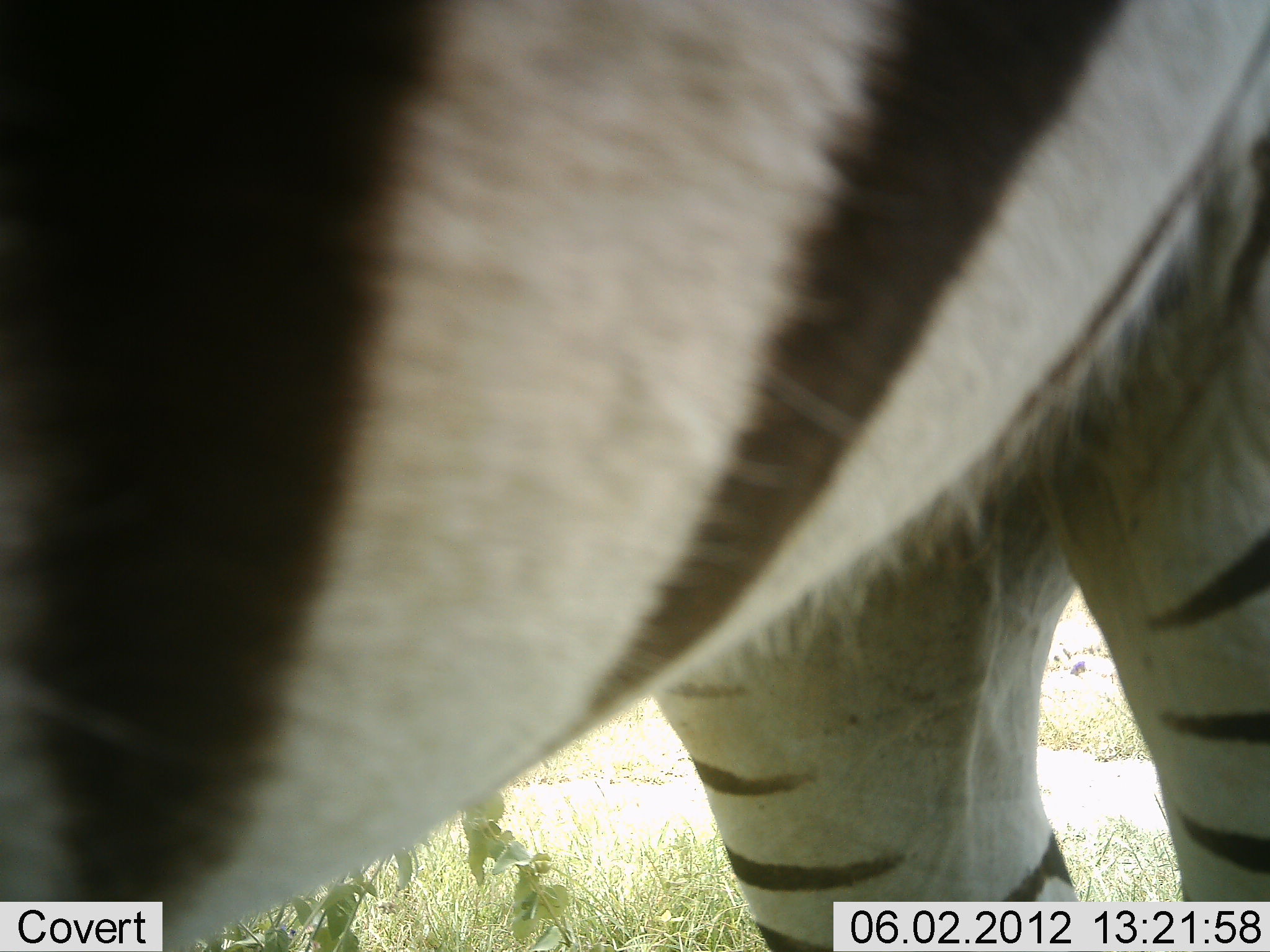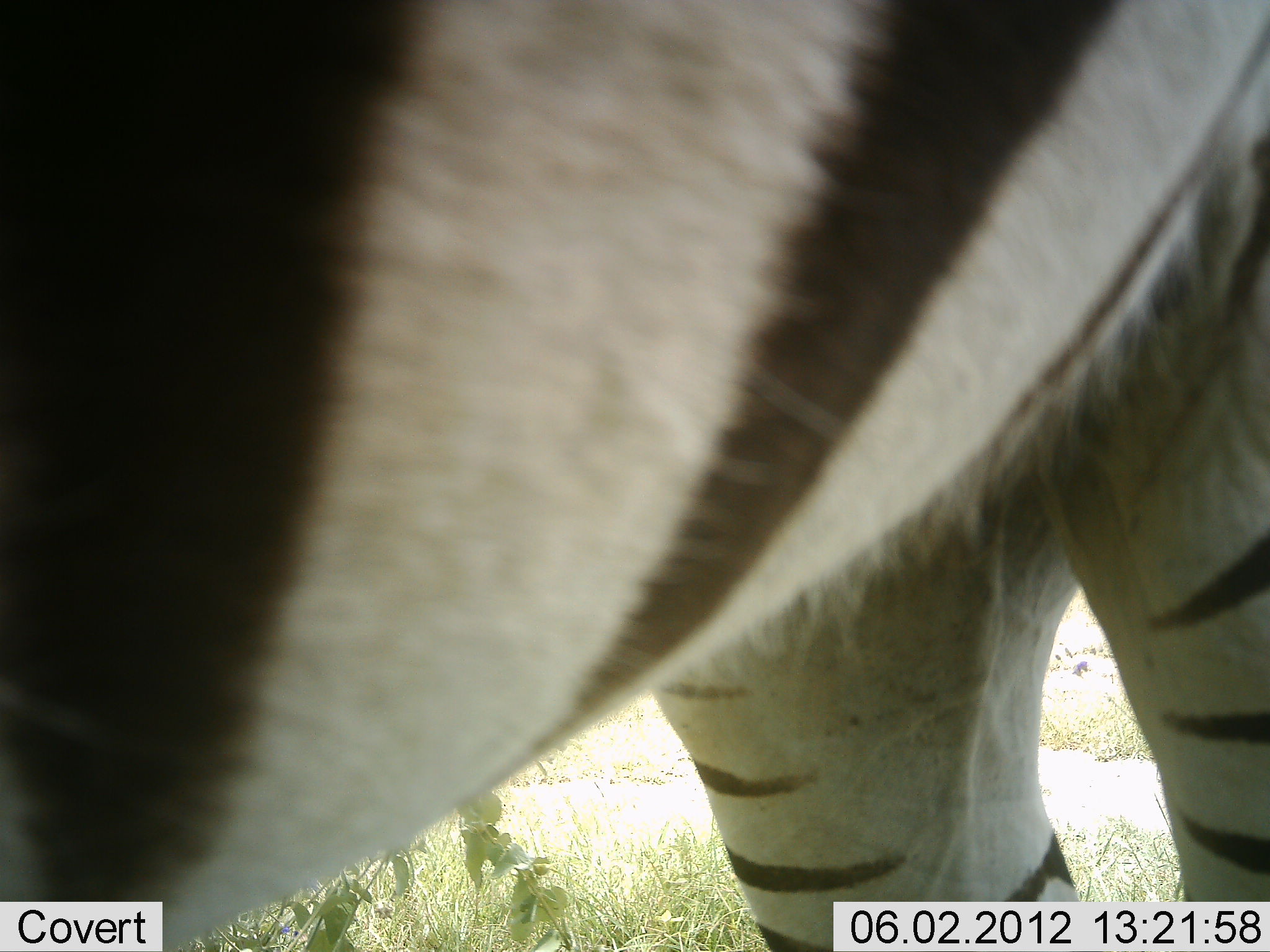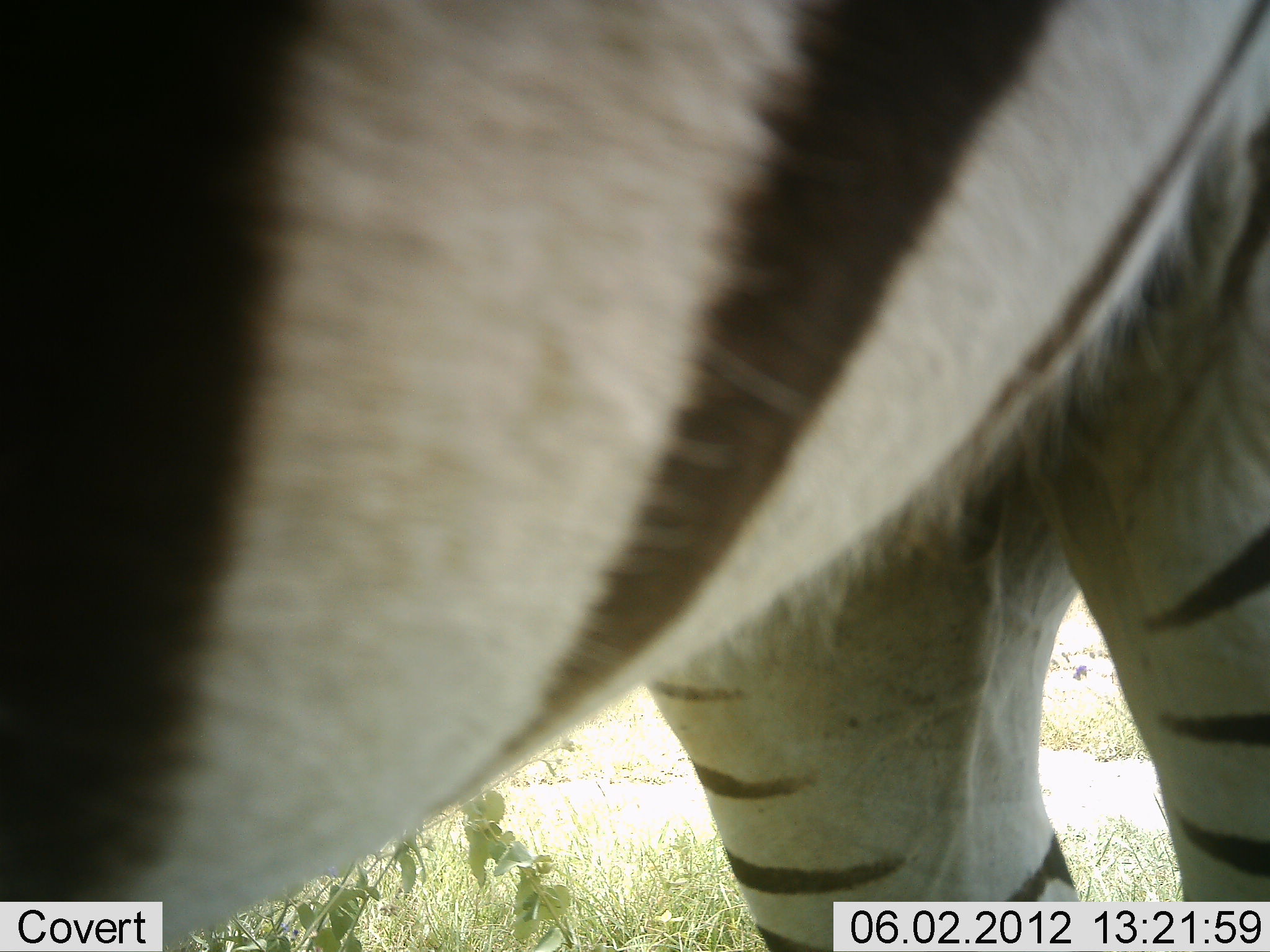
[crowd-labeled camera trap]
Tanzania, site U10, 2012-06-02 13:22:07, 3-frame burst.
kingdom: Animalia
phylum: Chordata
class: Mammalia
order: Perissodactyla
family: Equidae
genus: Equus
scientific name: Equus quagga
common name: plains zebra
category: zebra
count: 1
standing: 90%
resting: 0%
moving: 0%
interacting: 10%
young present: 0%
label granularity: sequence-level